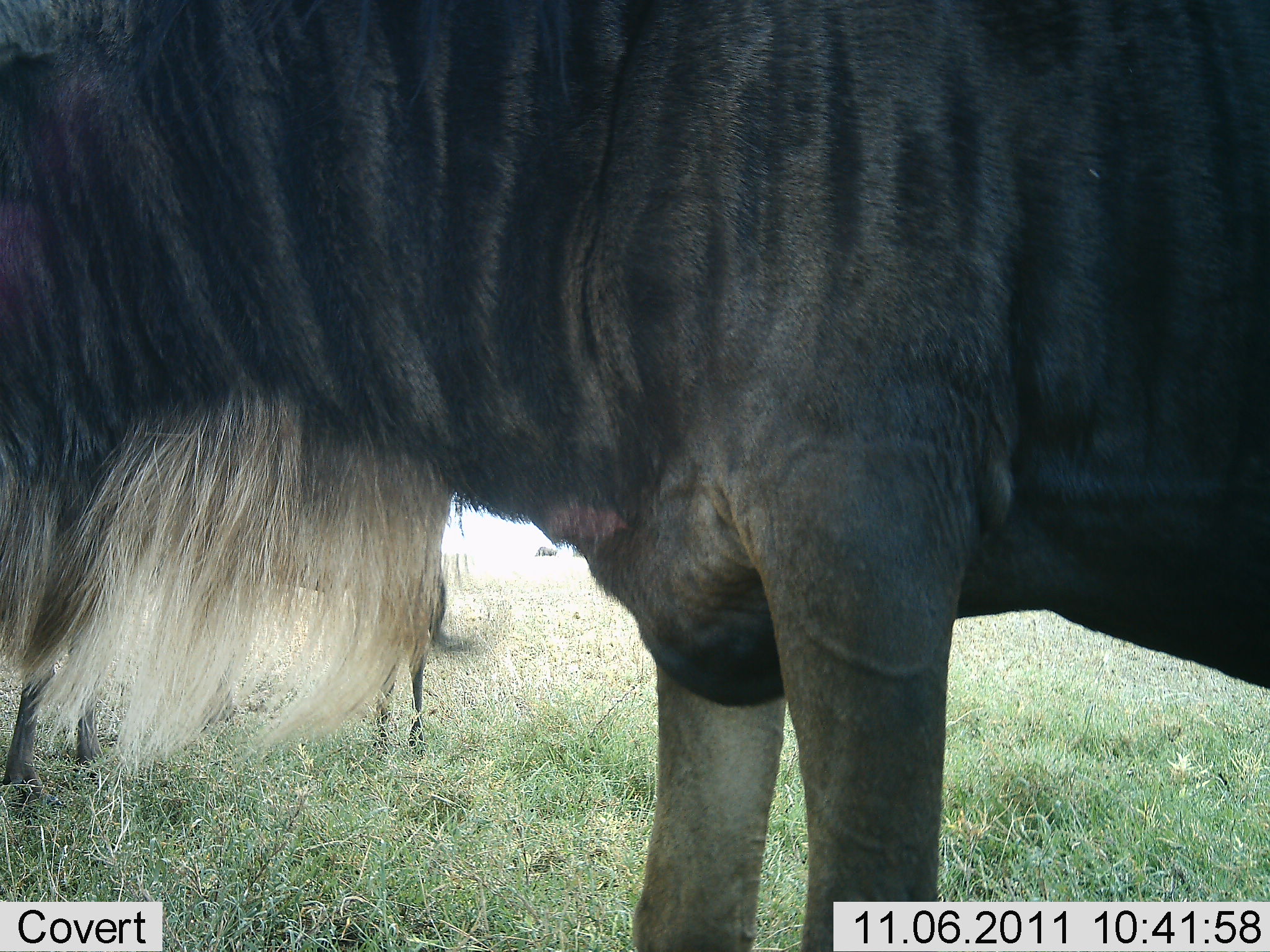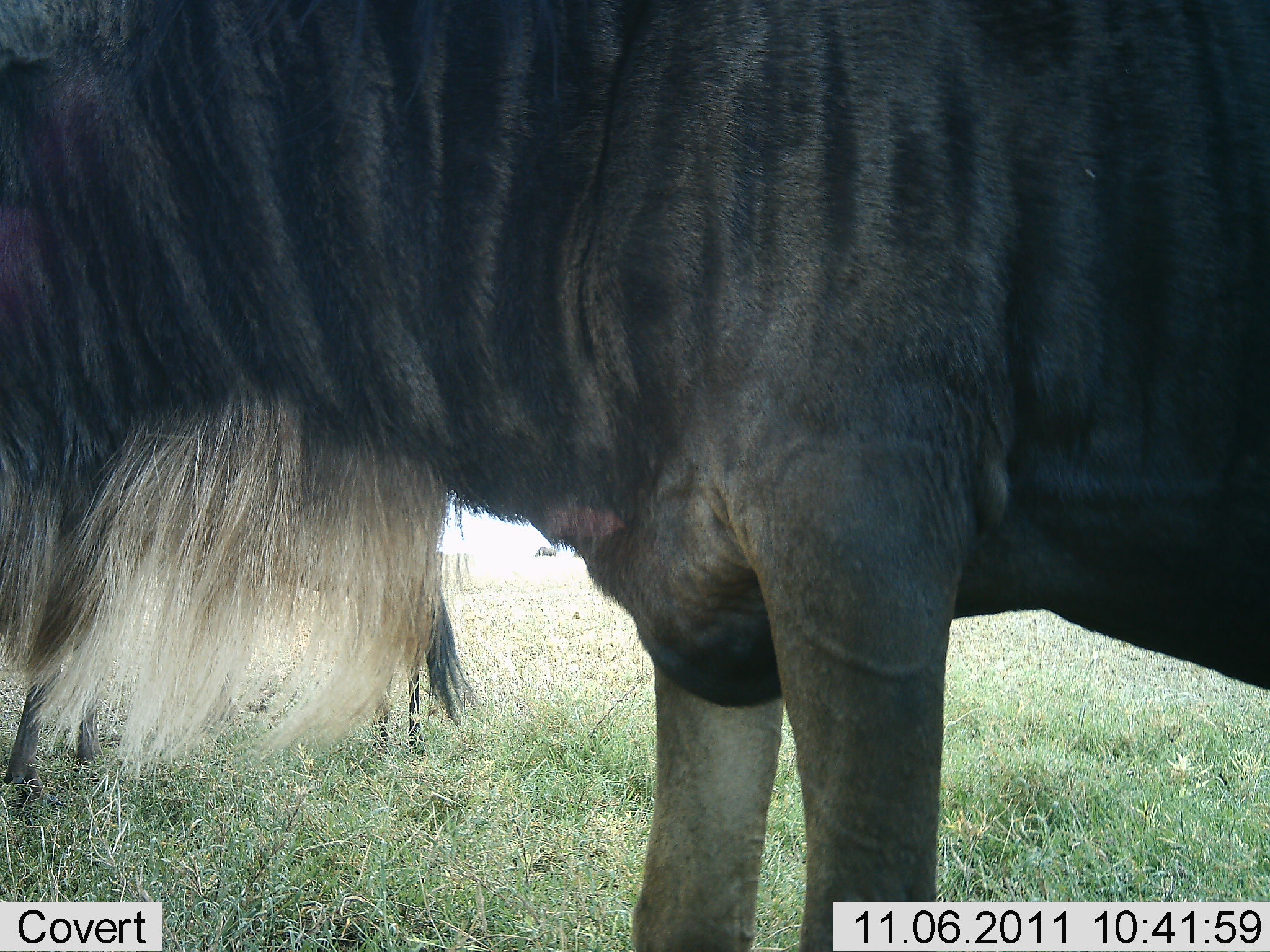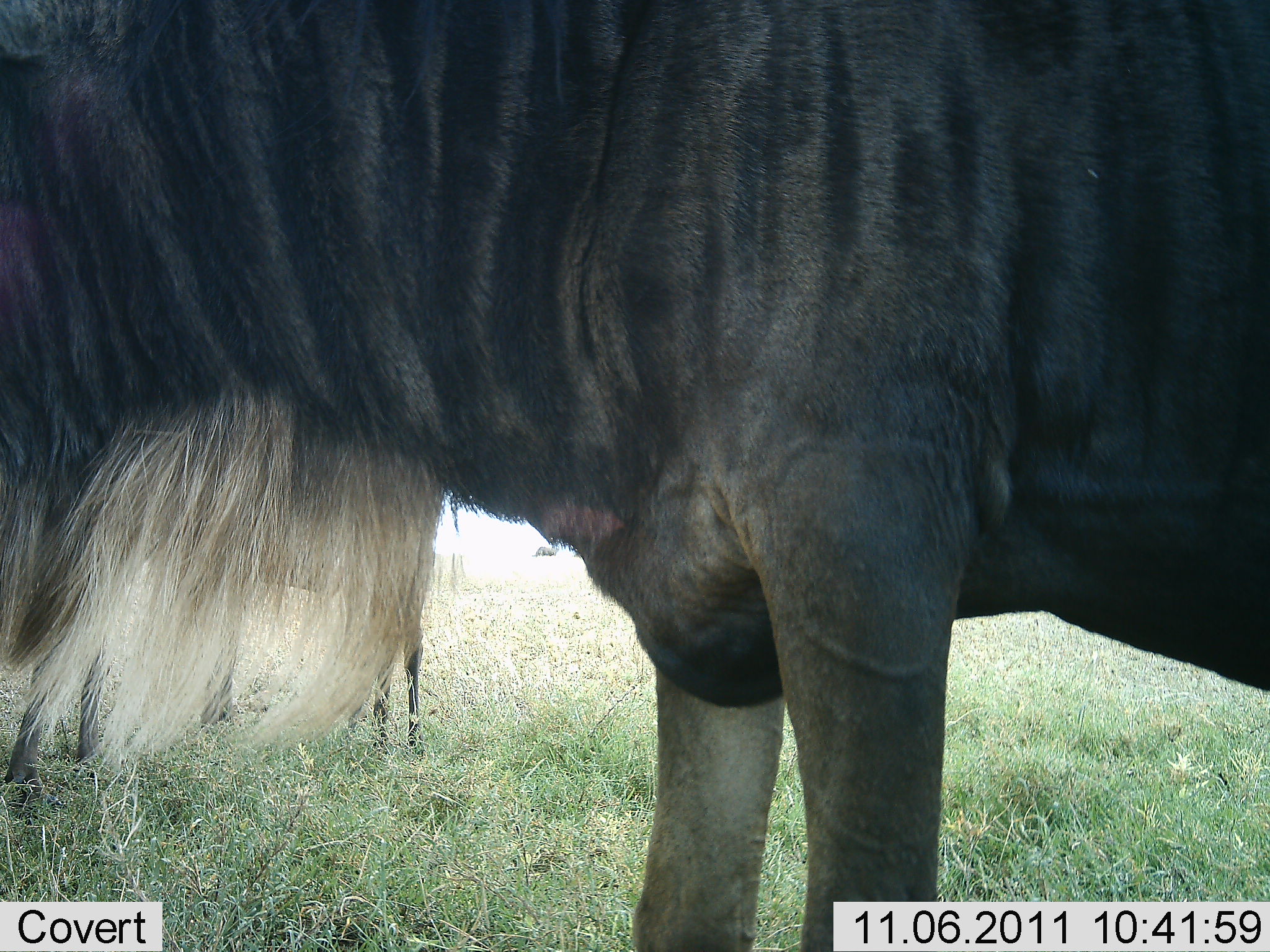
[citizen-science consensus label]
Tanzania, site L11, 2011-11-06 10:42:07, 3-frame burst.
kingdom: Animalia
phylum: Chordata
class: Mammalia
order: Artiodactyla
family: Bovidae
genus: Connochaetes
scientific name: Connochaetes taurinus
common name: blue wildebeest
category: wildebeest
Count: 2.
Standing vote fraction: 100%.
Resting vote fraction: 0%.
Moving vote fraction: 0%.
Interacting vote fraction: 0%.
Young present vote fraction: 0%.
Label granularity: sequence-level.